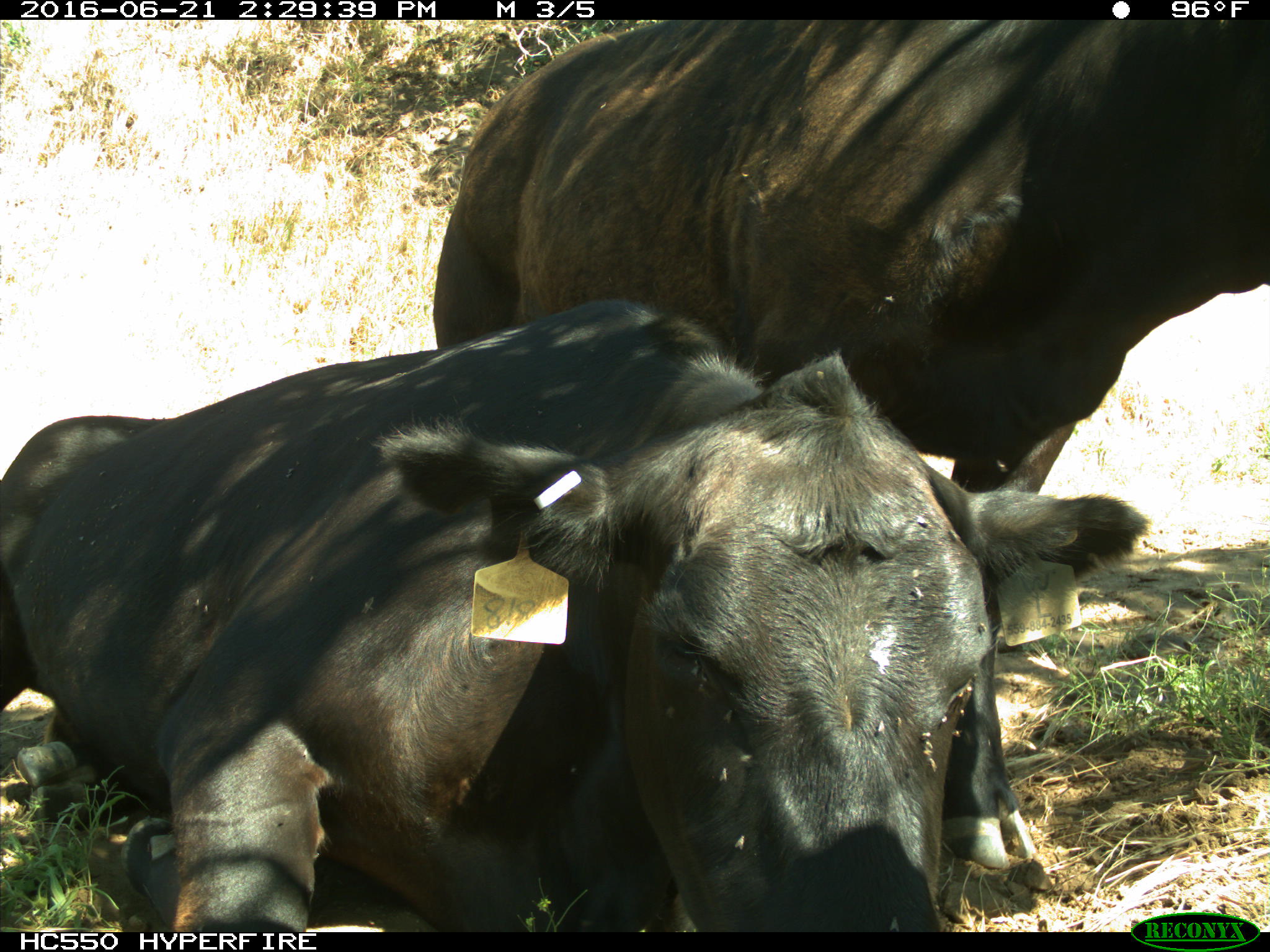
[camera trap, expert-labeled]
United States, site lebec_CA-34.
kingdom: Animalia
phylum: Chordata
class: Mammalia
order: Artiodactyla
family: Bovidae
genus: Bos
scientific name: Bos taurus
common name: domestic cow